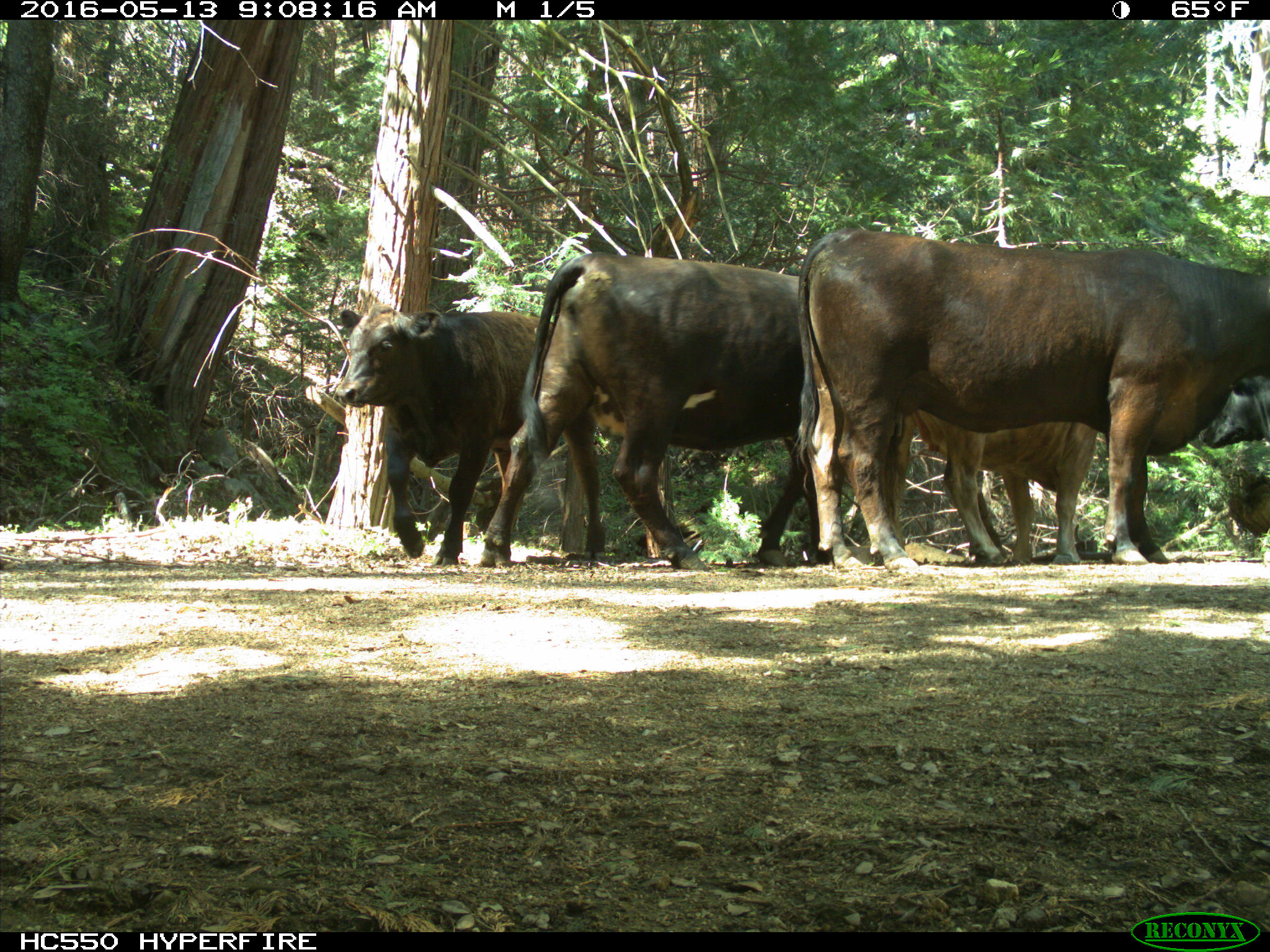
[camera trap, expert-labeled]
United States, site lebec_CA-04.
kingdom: Animalia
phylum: Chordata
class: Mammalia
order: Artiodactyla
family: Bovidae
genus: Bos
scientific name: Bos taurus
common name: domestic cow